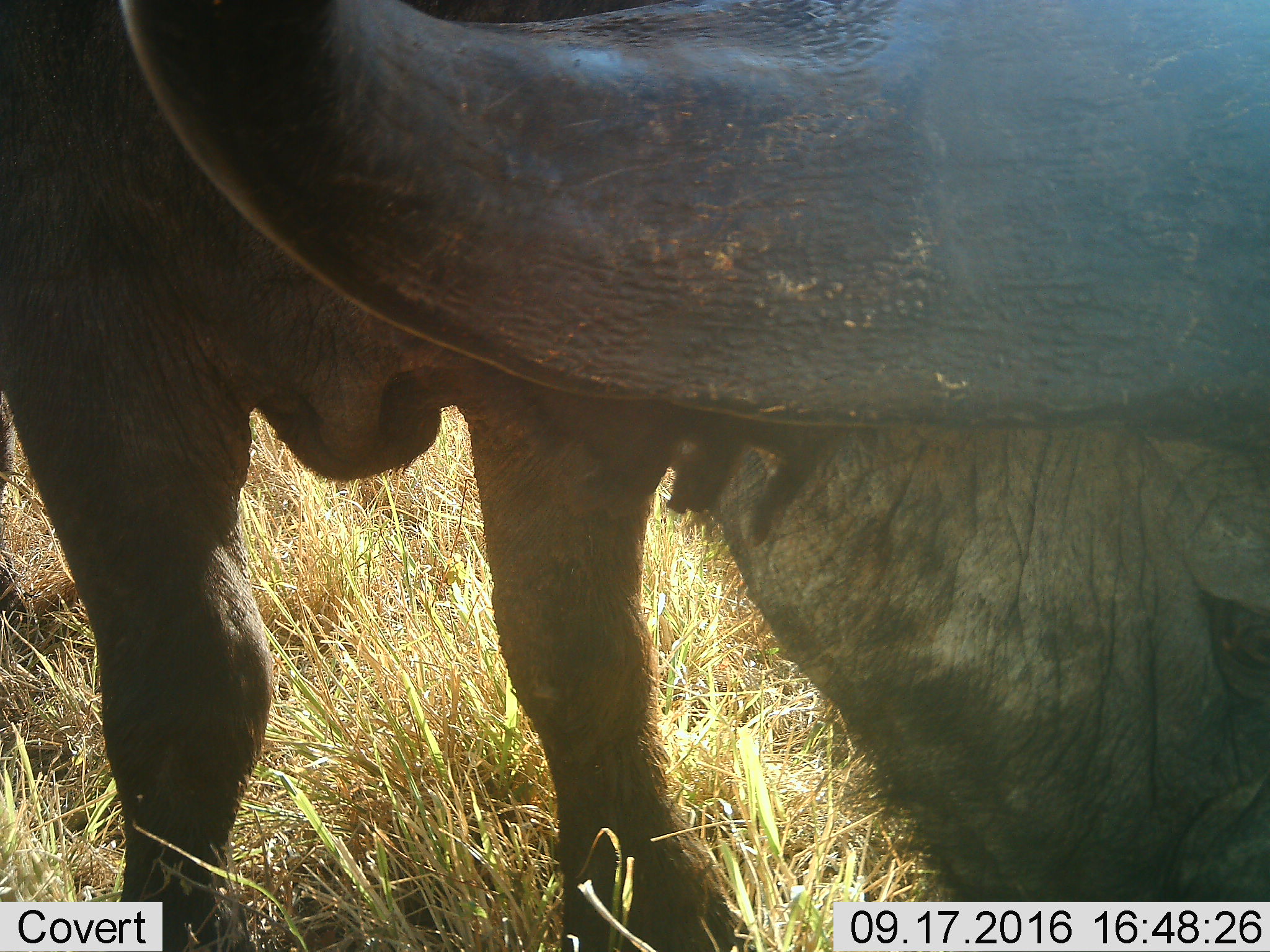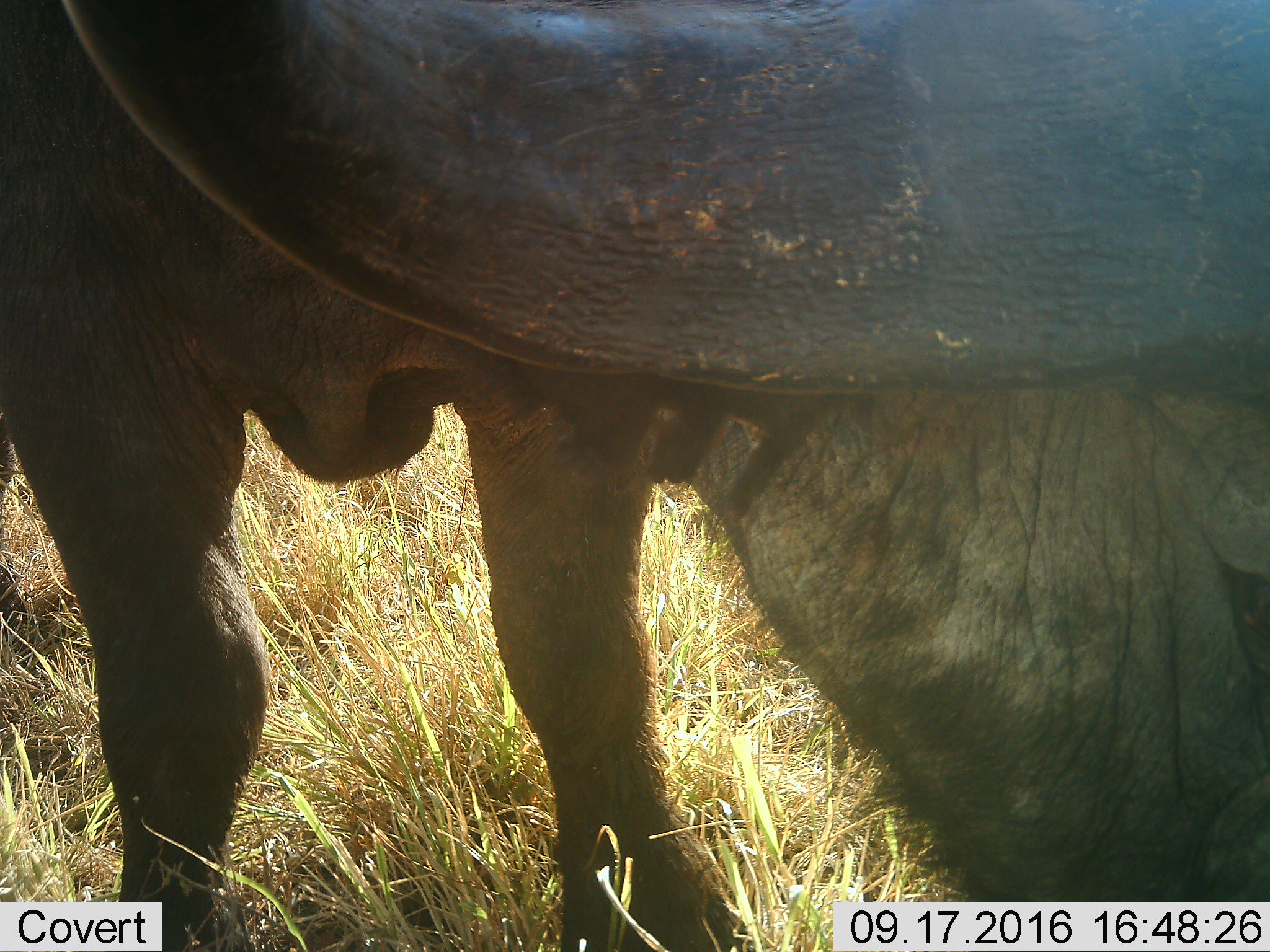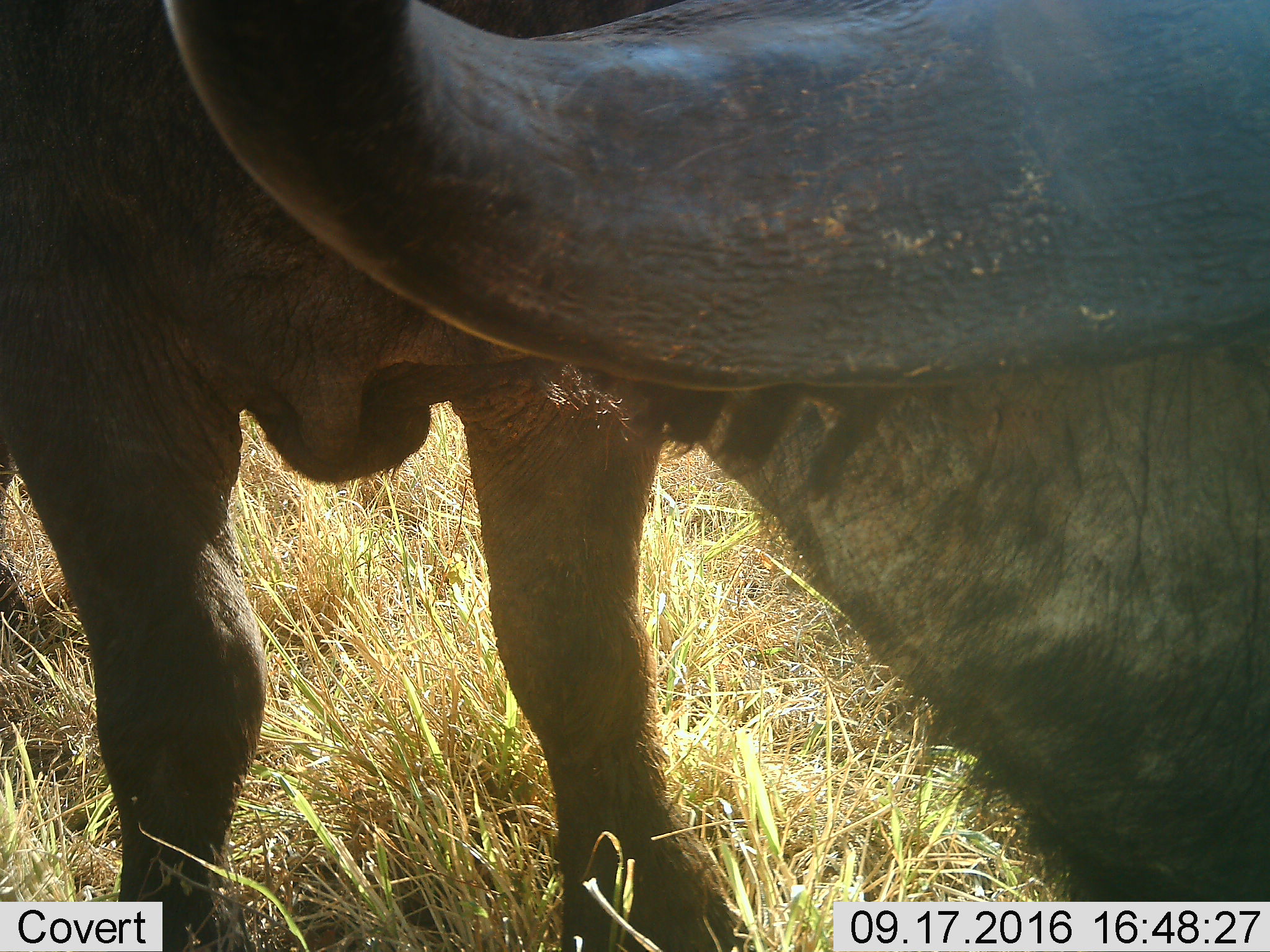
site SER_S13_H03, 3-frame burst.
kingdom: Animalia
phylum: Chordata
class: Mammalia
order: Artiodactyla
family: Bovidae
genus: Syncerus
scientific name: Syncerus caffer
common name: african buffalo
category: buffalo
Buffalo (african buffalo) (Syncerus caffer), count 1. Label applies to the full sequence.